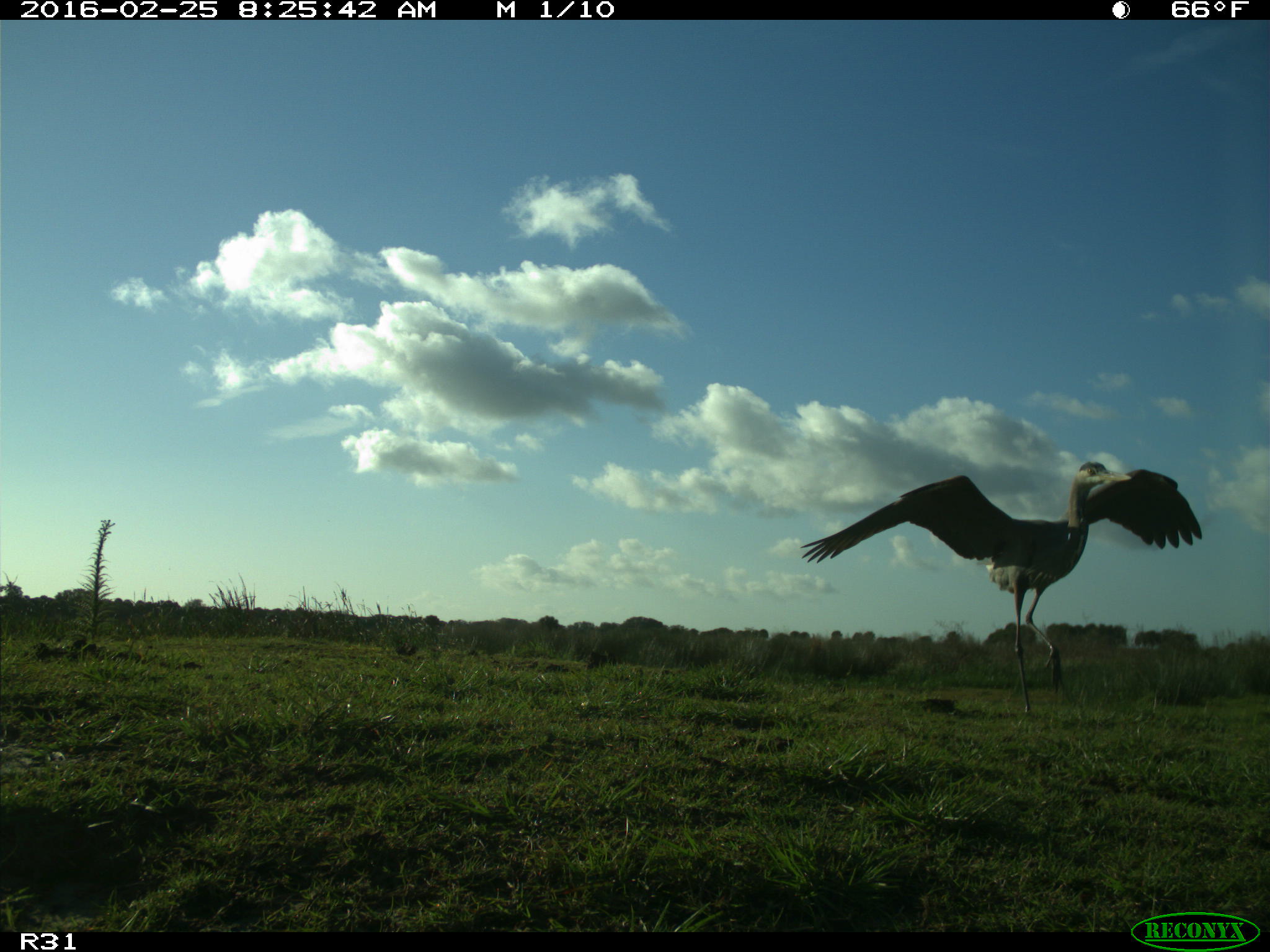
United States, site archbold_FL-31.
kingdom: Animalia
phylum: Chordata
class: Aves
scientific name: Aves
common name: birds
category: unidentified bird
Unidentified bird (birds) (Aves).